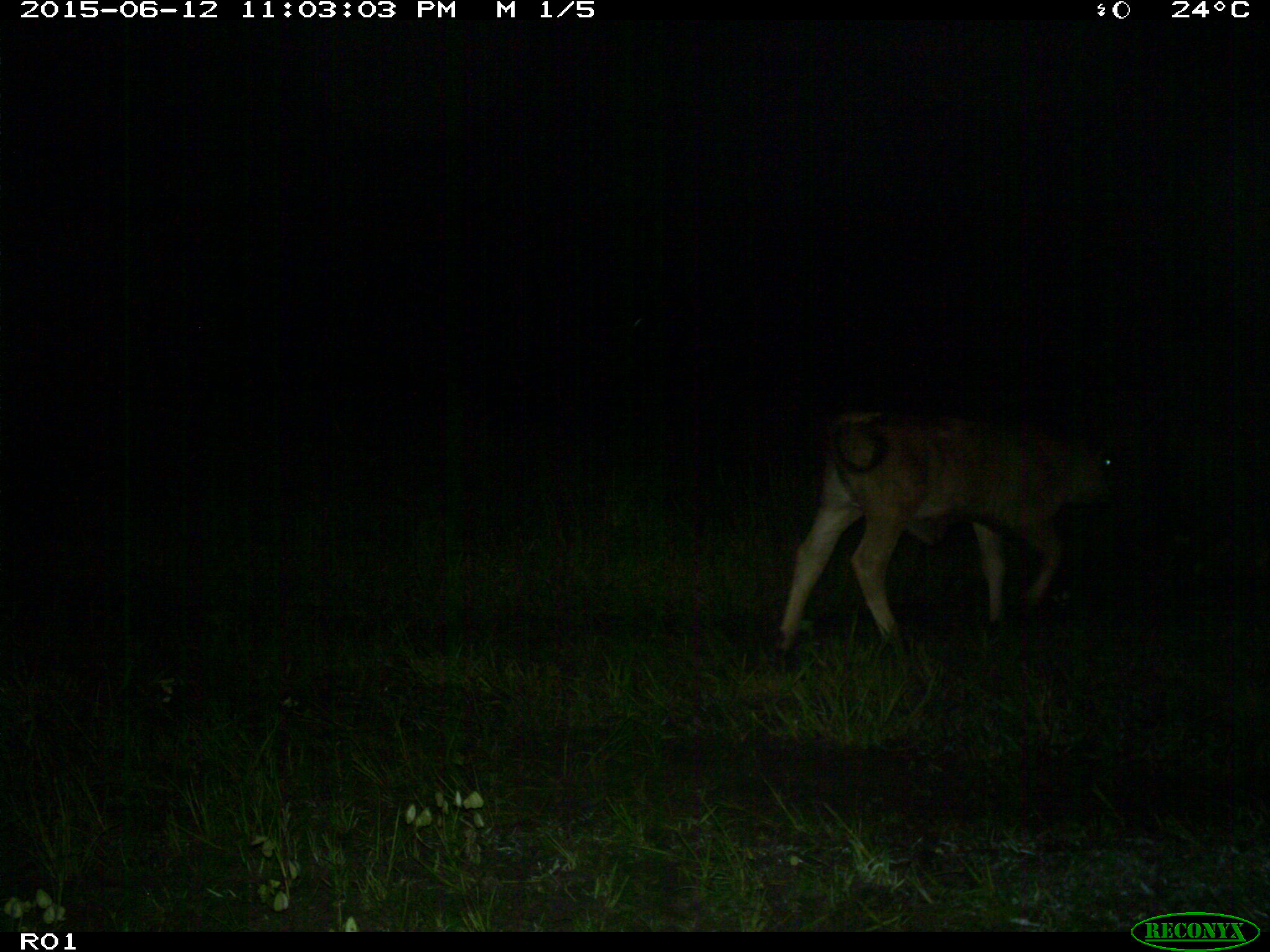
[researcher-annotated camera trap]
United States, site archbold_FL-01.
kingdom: Animalia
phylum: Chordata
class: Mammalia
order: Artiodactyla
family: Bovidae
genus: Bos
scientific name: Bos taurus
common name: domestic cow